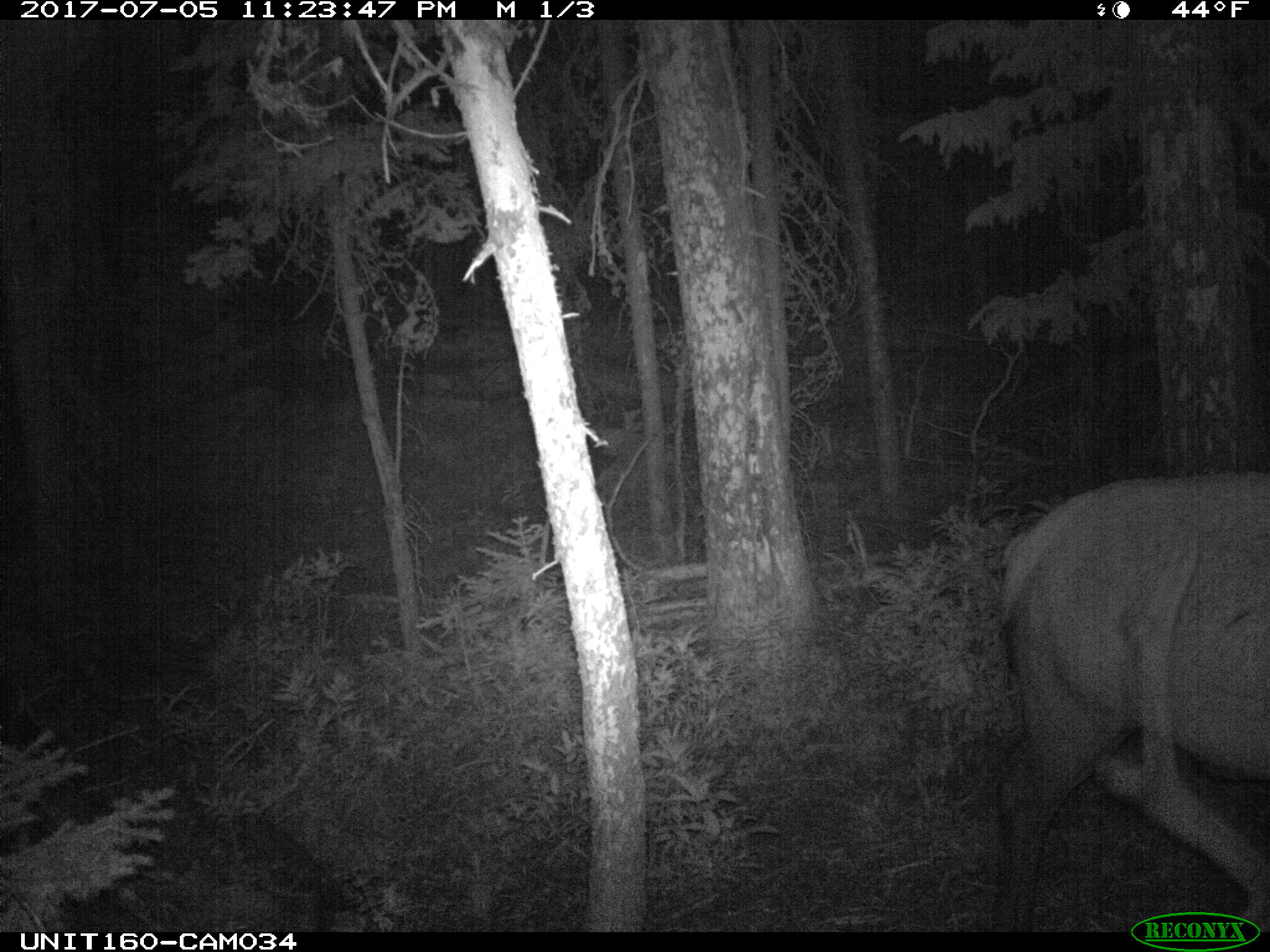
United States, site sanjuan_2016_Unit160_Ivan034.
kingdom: Animalia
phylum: Chordata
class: Mammalia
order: Artiodactyla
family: Cervidae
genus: Cervus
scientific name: Cervus elaphus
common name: red deer